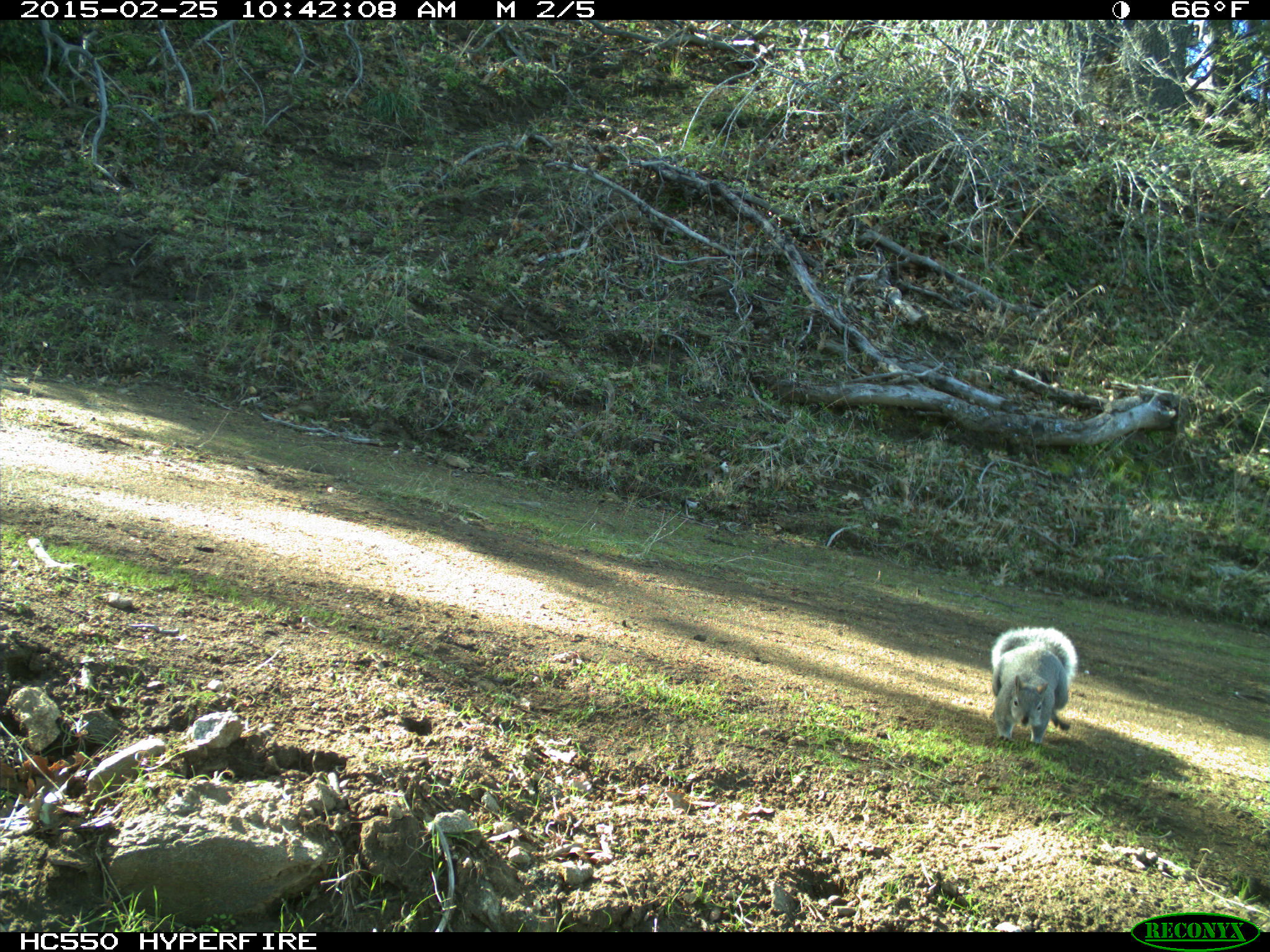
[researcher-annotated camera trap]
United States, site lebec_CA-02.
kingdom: Animalia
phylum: Chordata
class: Mammalia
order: Rodentia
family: Sciuridae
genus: Sciurus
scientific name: Sciurus carolinensis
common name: eastern gray squirrel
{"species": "Sciurus carolinensis (eastern gray squirrel)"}